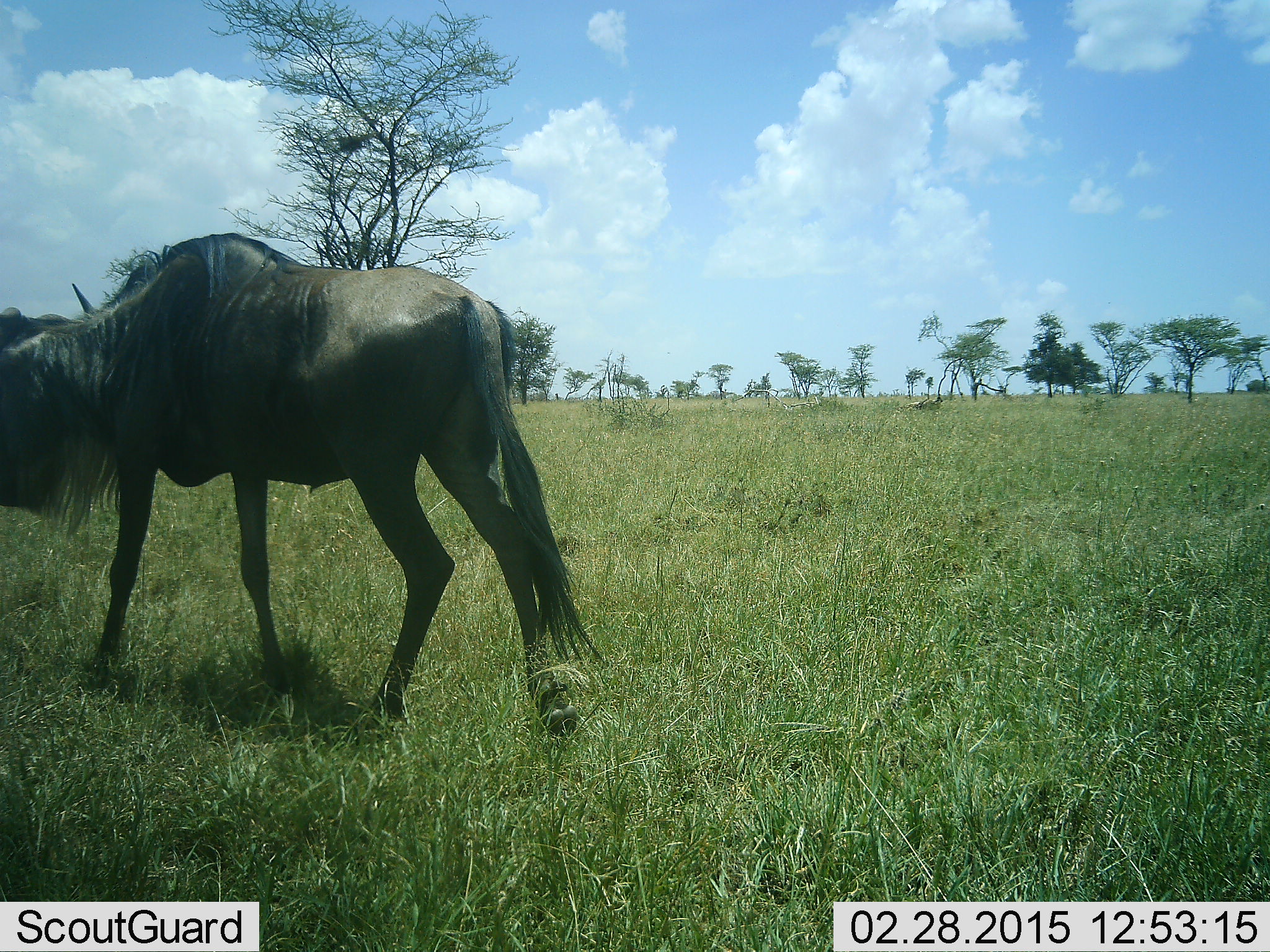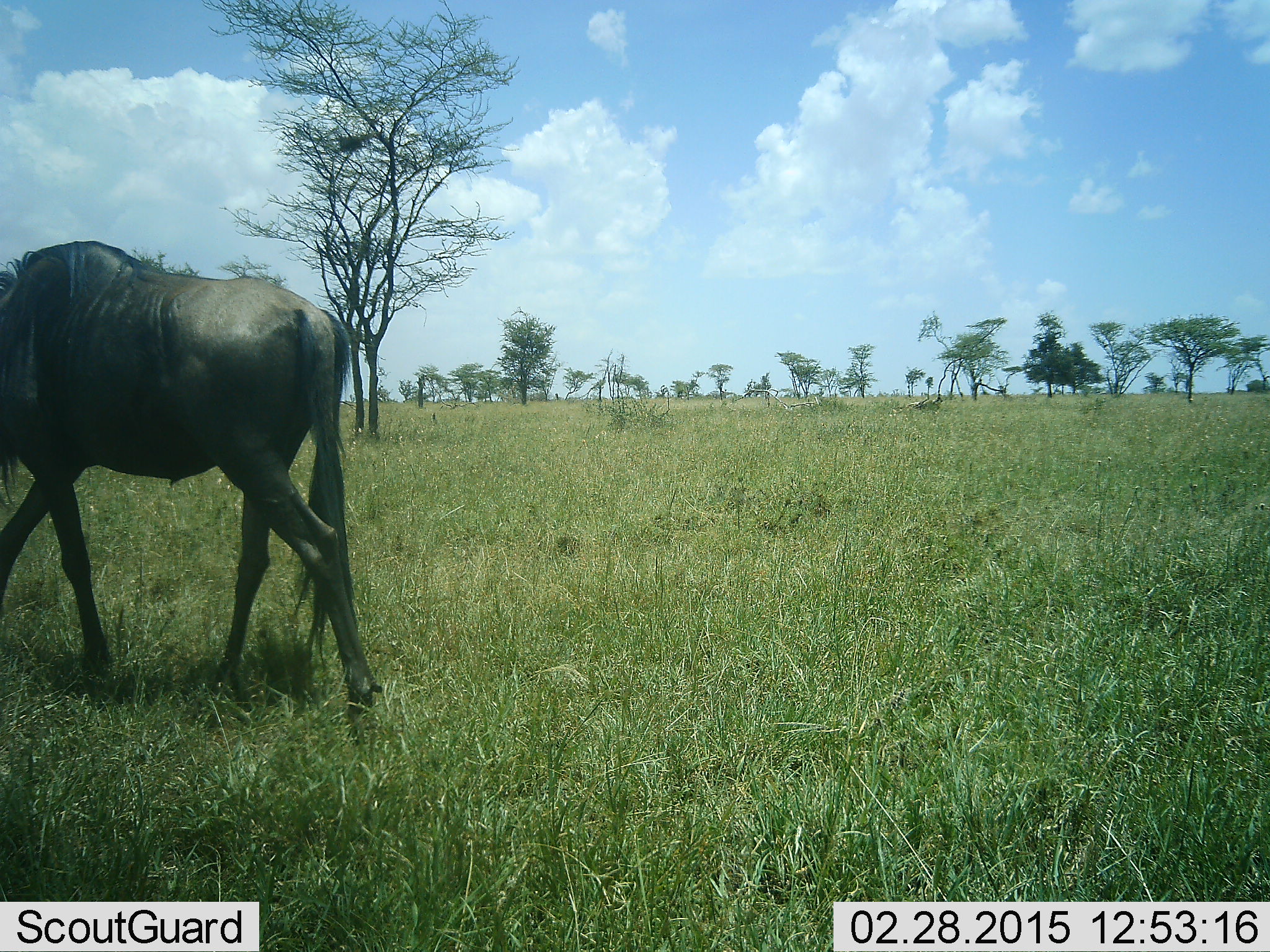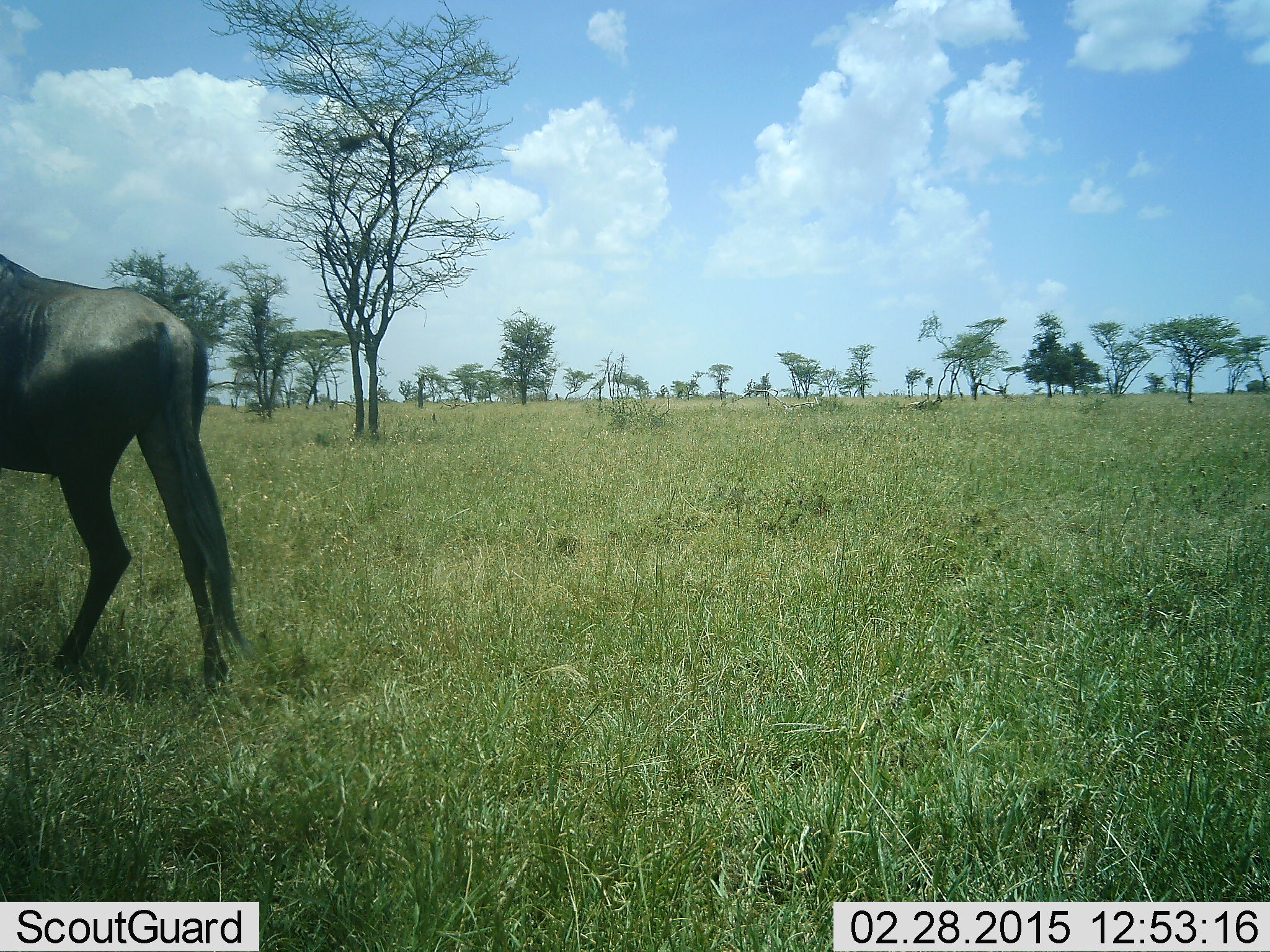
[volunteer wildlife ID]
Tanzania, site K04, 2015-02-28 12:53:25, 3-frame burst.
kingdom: Animalia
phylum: Chordata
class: Mammalia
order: Artiodactyla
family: Bovidae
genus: Connochaetes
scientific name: Connochaetes taurinus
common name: blue wildebeest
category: wildebeest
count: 1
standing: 10%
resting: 0%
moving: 90%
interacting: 0%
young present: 0%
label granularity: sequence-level